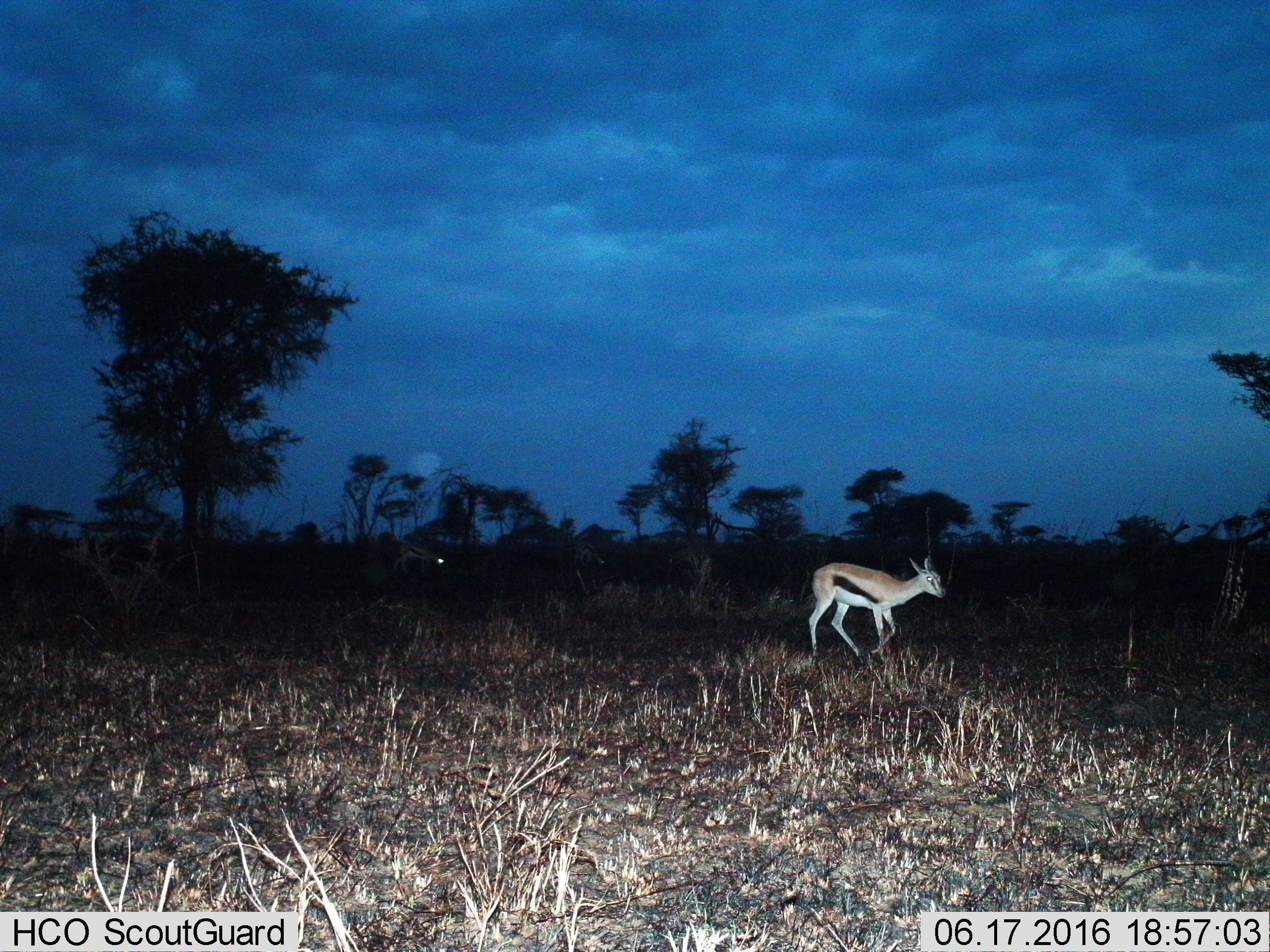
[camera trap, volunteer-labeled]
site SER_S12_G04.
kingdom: Animalia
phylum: Chordata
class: Mammalia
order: Artiodactyla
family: Bovidae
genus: Eudorcas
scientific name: Eudorcas thomsonii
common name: thomson's gazelle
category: gazellethomsons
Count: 2.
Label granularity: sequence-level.